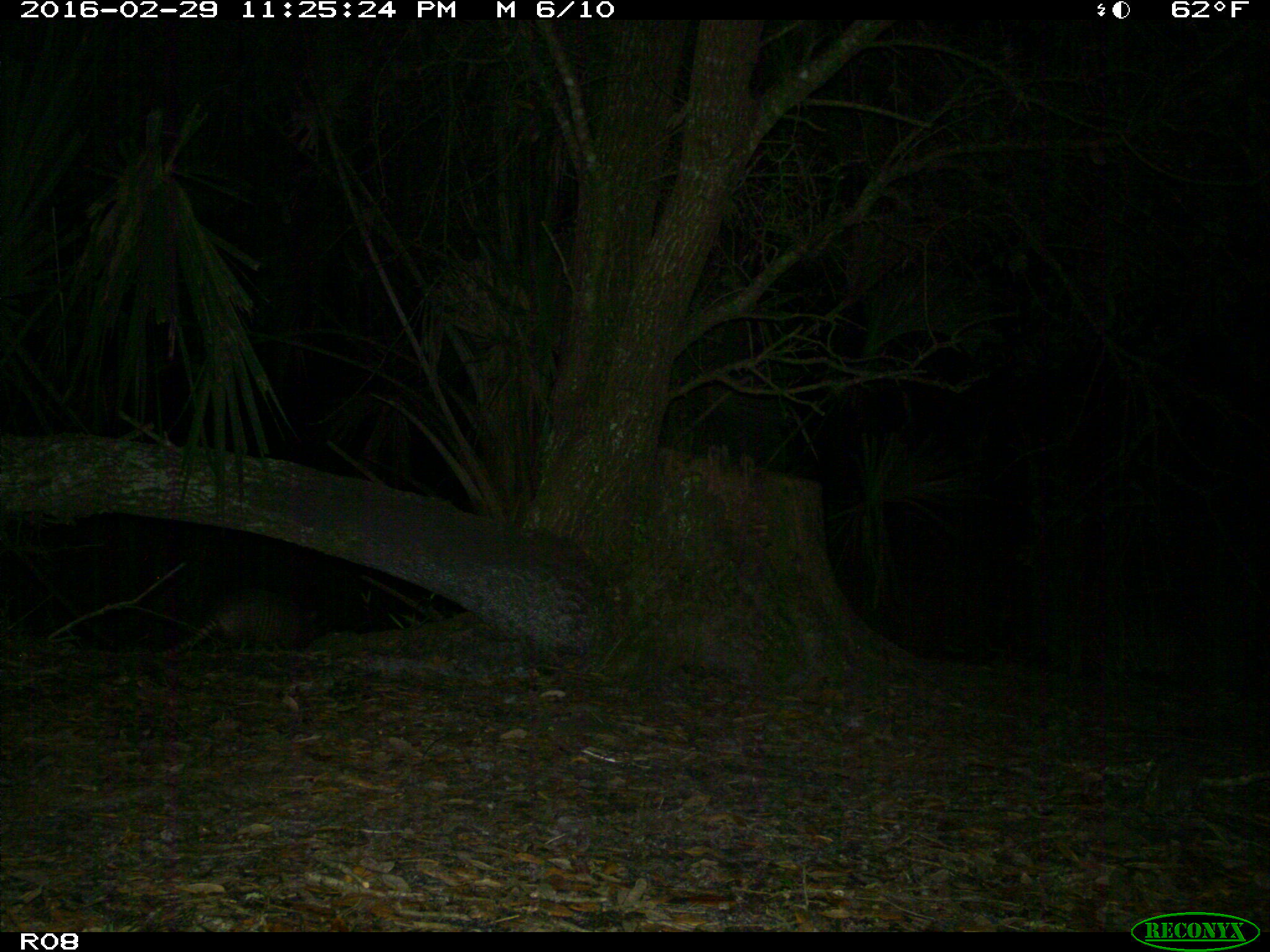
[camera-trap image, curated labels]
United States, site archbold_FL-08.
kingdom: Animalia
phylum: Chordata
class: Mammalia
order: Cingulata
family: Dasypodidae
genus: Dasypus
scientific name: Dasypus novemcinctus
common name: nine-banded armadillo